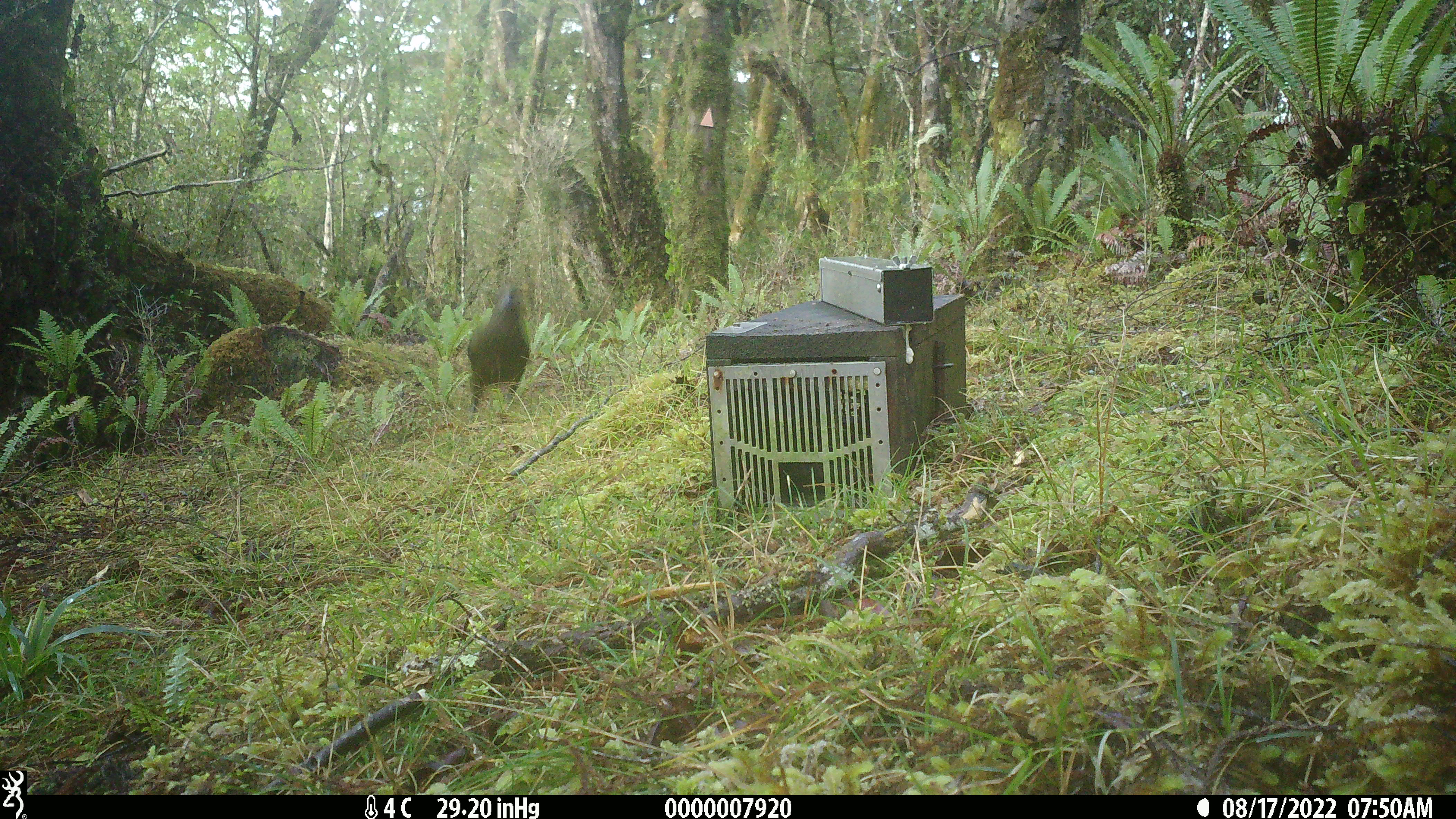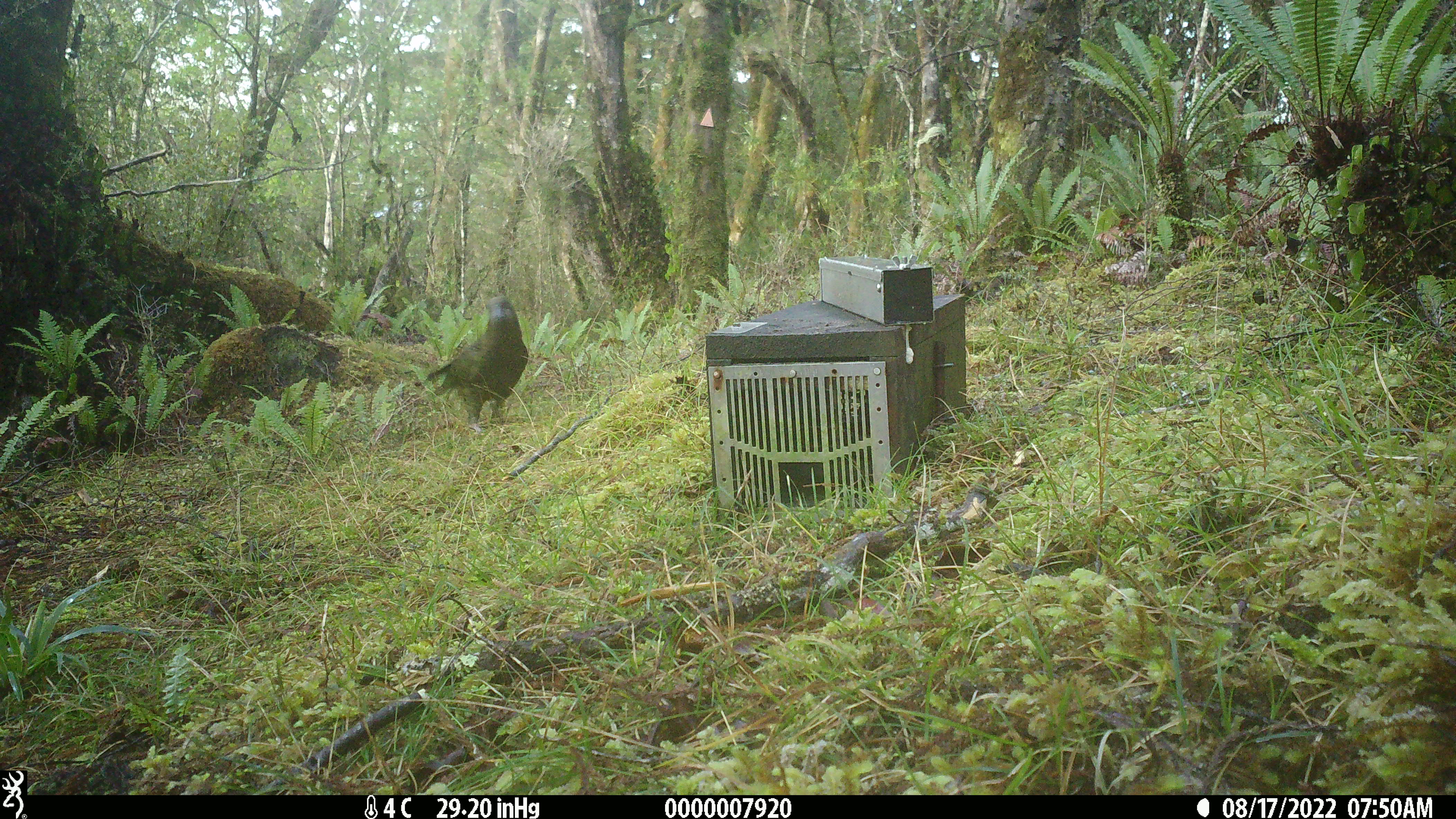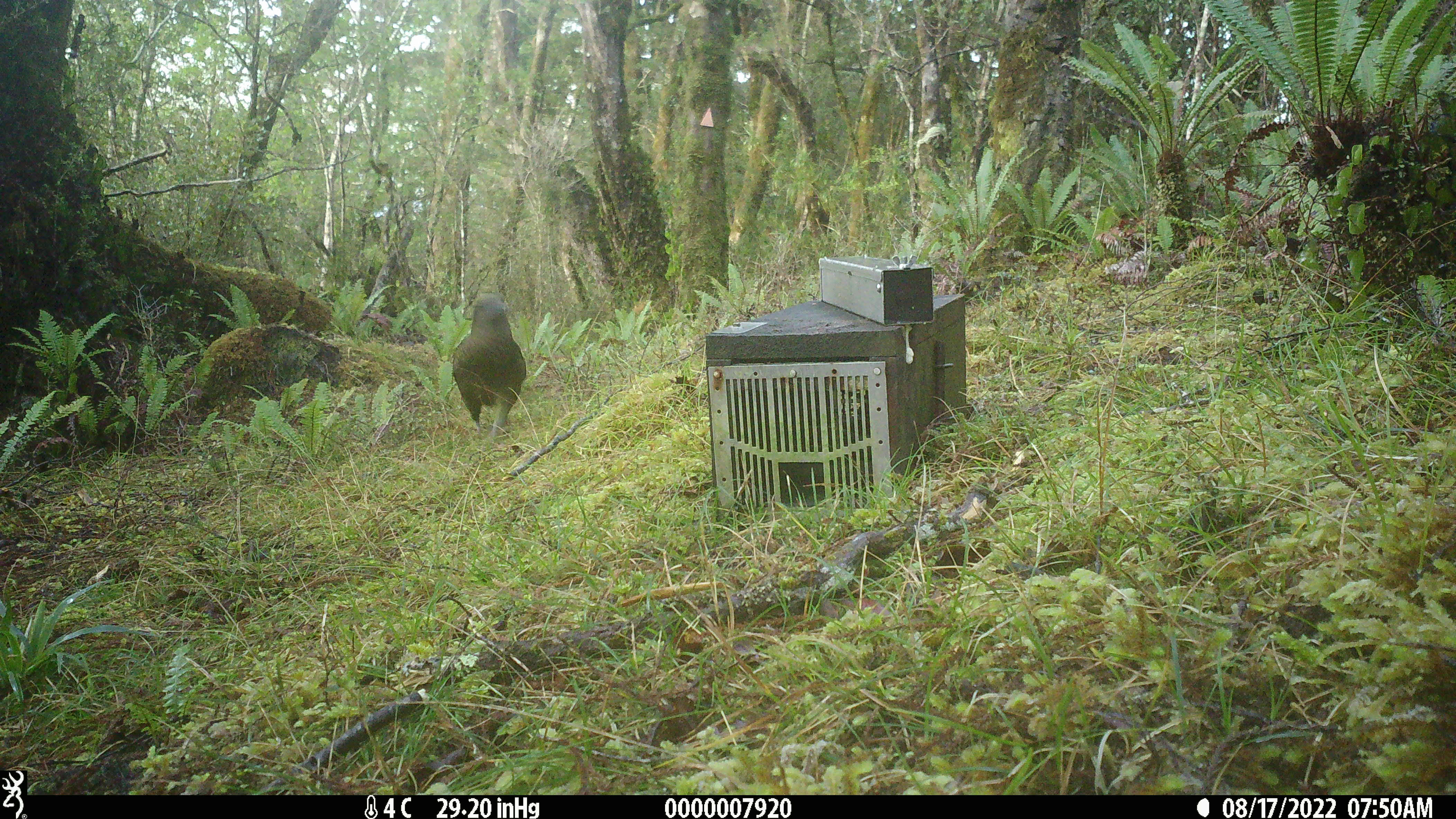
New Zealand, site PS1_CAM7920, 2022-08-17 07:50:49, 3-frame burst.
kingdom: Animalia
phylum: Chordata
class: Aves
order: Psittaciformes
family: Strigopidae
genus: Nestor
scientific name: Nestor notabilis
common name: kea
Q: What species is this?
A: Kea (Nestor notabilis).